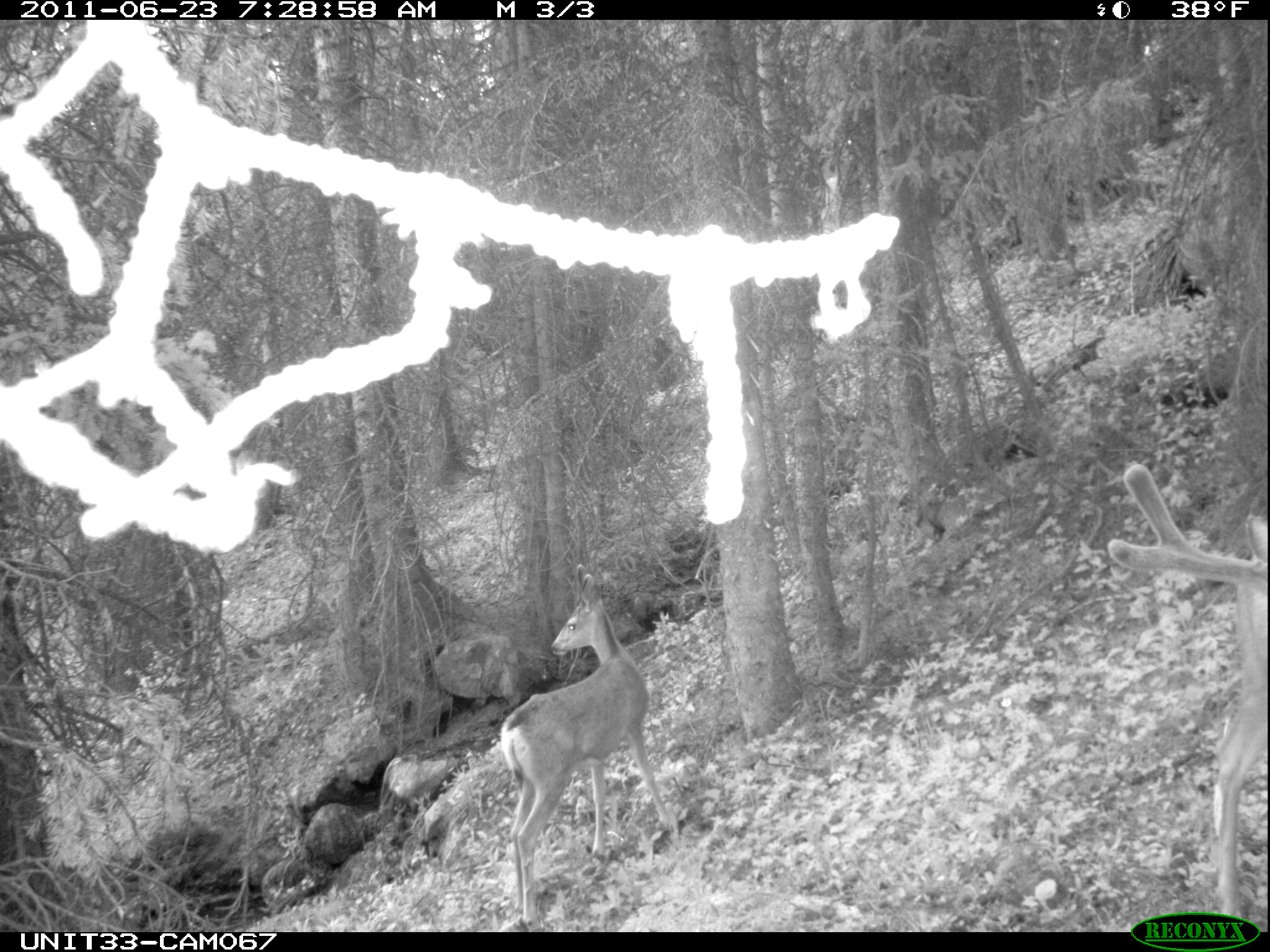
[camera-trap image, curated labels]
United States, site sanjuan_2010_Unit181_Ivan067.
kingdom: Animalia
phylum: Chordata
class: Mammalia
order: Artiodactyla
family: Cervidae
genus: Odocoileus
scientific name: Odocoileus hemionus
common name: mule deer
Odocoileus hemionus (mule deer).